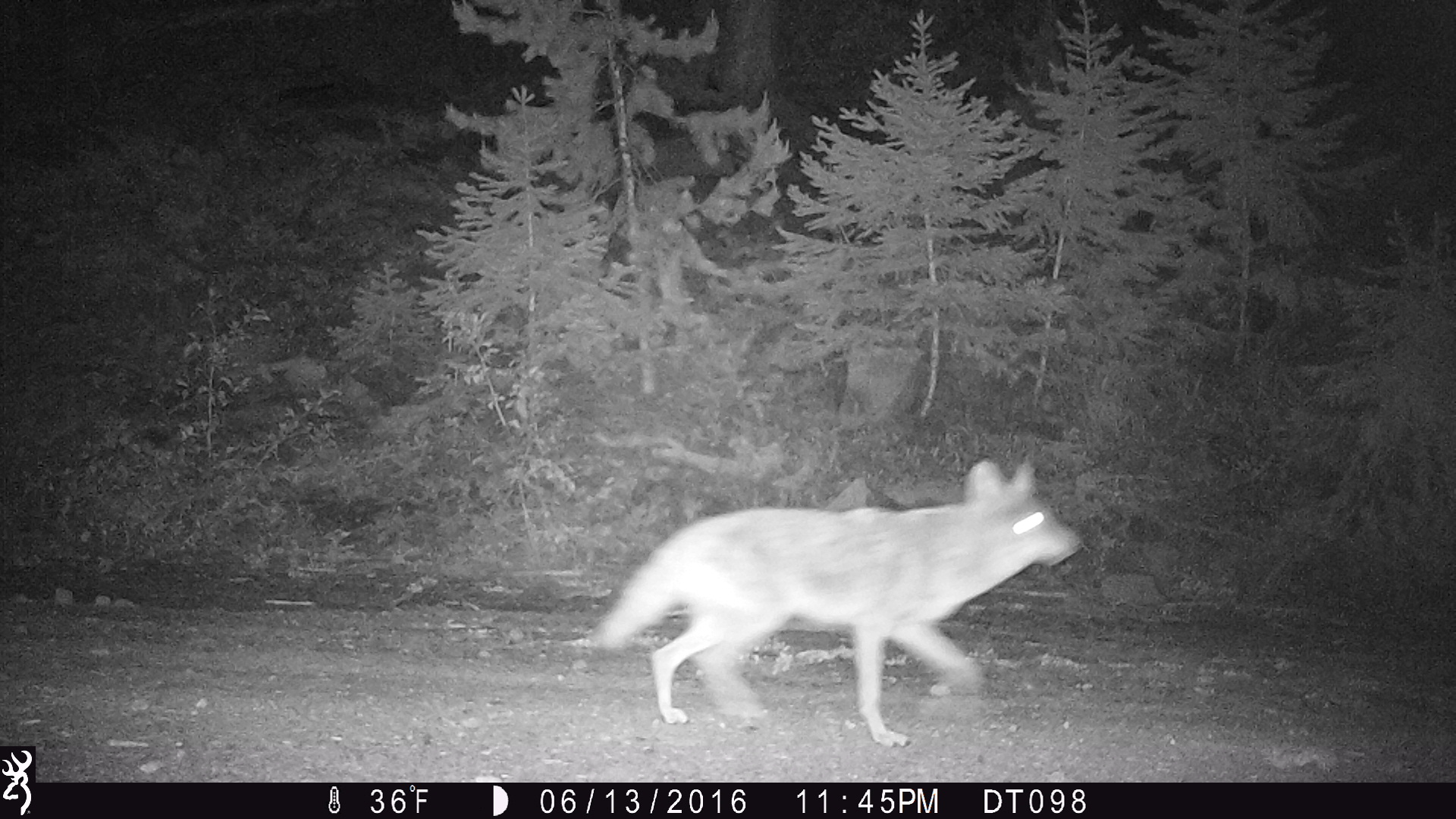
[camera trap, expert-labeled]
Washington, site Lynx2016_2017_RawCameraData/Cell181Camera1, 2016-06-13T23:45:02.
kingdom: Animalia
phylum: Chordata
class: Mammalia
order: Carnivora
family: Canidae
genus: Canis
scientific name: Canis latrans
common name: coyote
Canis latrans (coyote). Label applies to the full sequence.